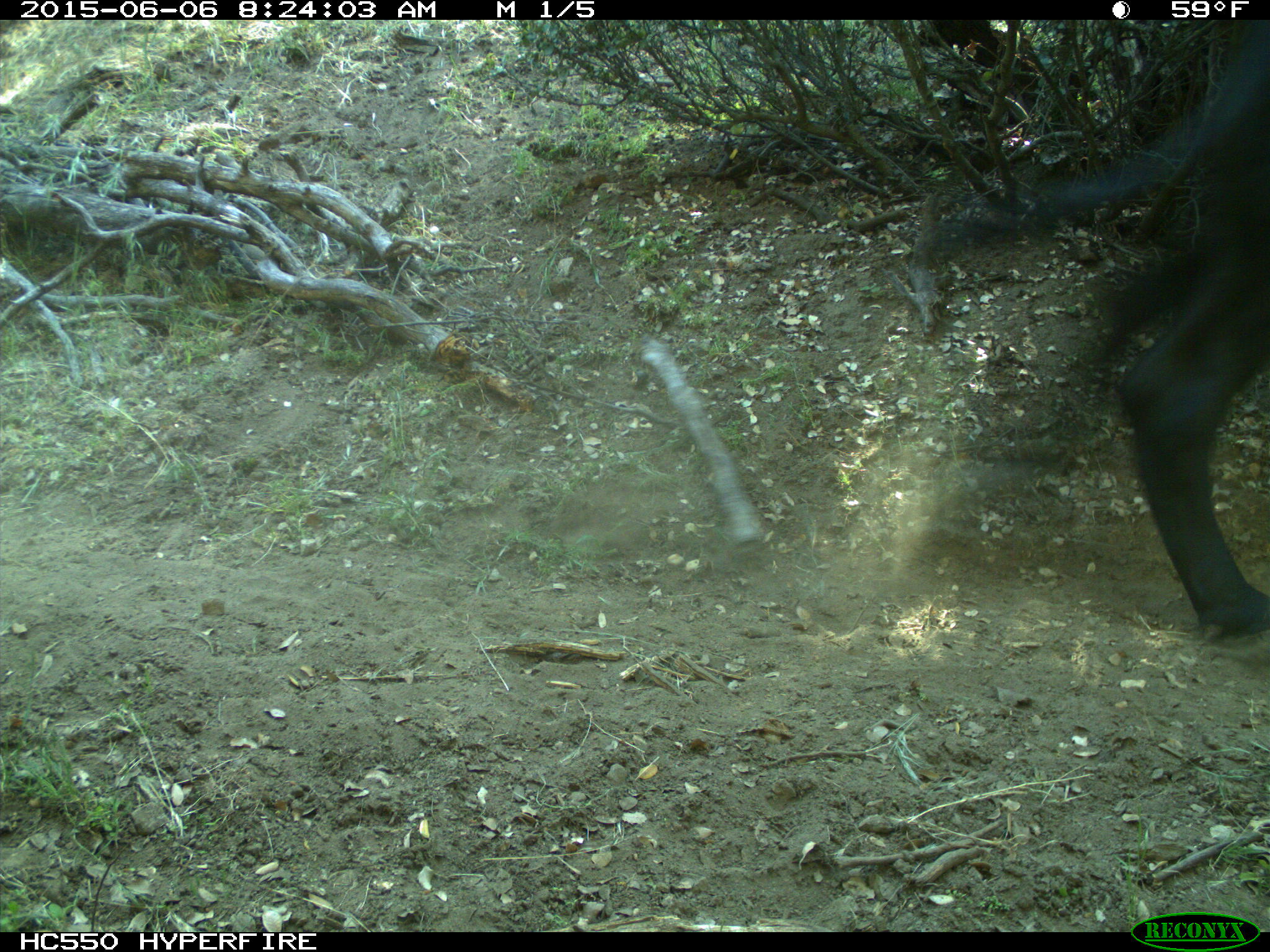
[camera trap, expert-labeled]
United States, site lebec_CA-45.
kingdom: Animalia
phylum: Chordata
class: Mammalia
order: Artiodactyla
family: Bovidae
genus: Bos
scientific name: Bos taurus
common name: domestic cow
Bos taurus (domestic cow).